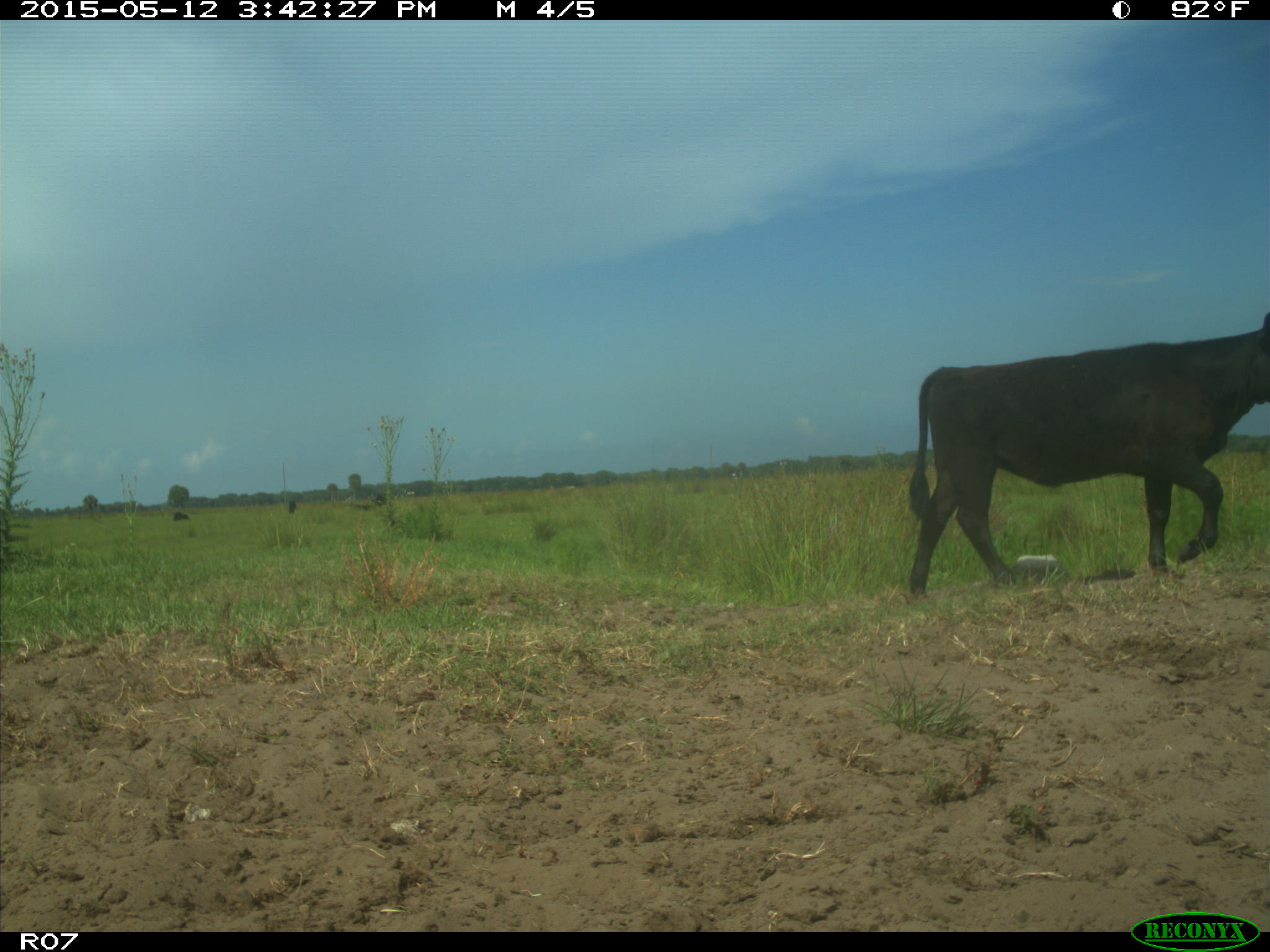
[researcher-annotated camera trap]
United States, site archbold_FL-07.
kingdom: Animalia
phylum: Chordata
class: Mammalia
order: Artiodactyla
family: Bovidae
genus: Bos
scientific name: Bos taurus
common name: domestic cow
Bos taurus (domestic cow).